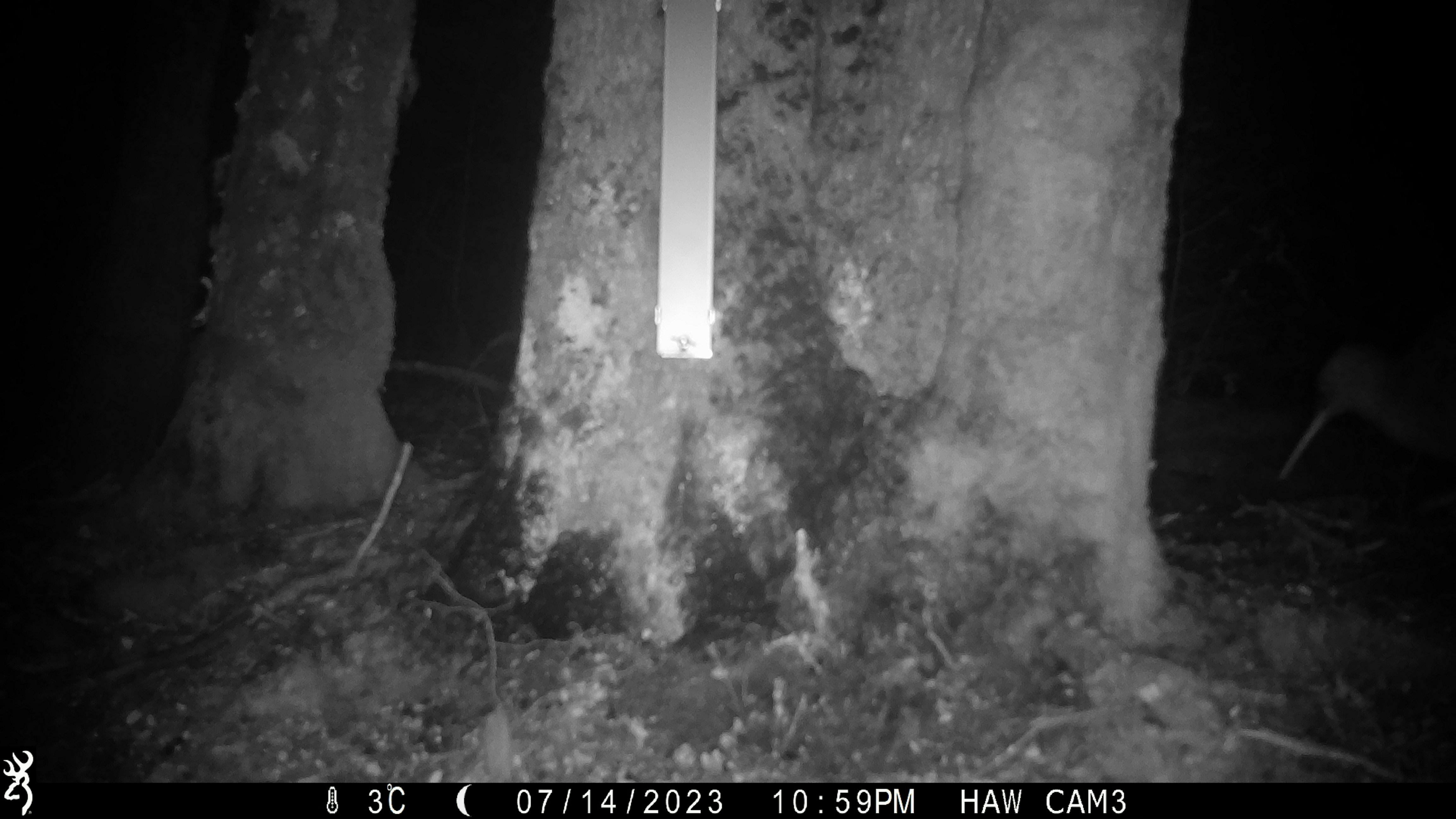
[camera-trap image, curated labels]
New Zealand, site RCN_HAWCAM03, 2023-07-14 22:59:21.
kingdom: Animalia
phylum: Chordata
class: Aves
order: Apterygiformes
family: Apterygidae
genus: Apteryx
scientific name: Apteryx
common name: kiwi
Kiwi (Apteryx).